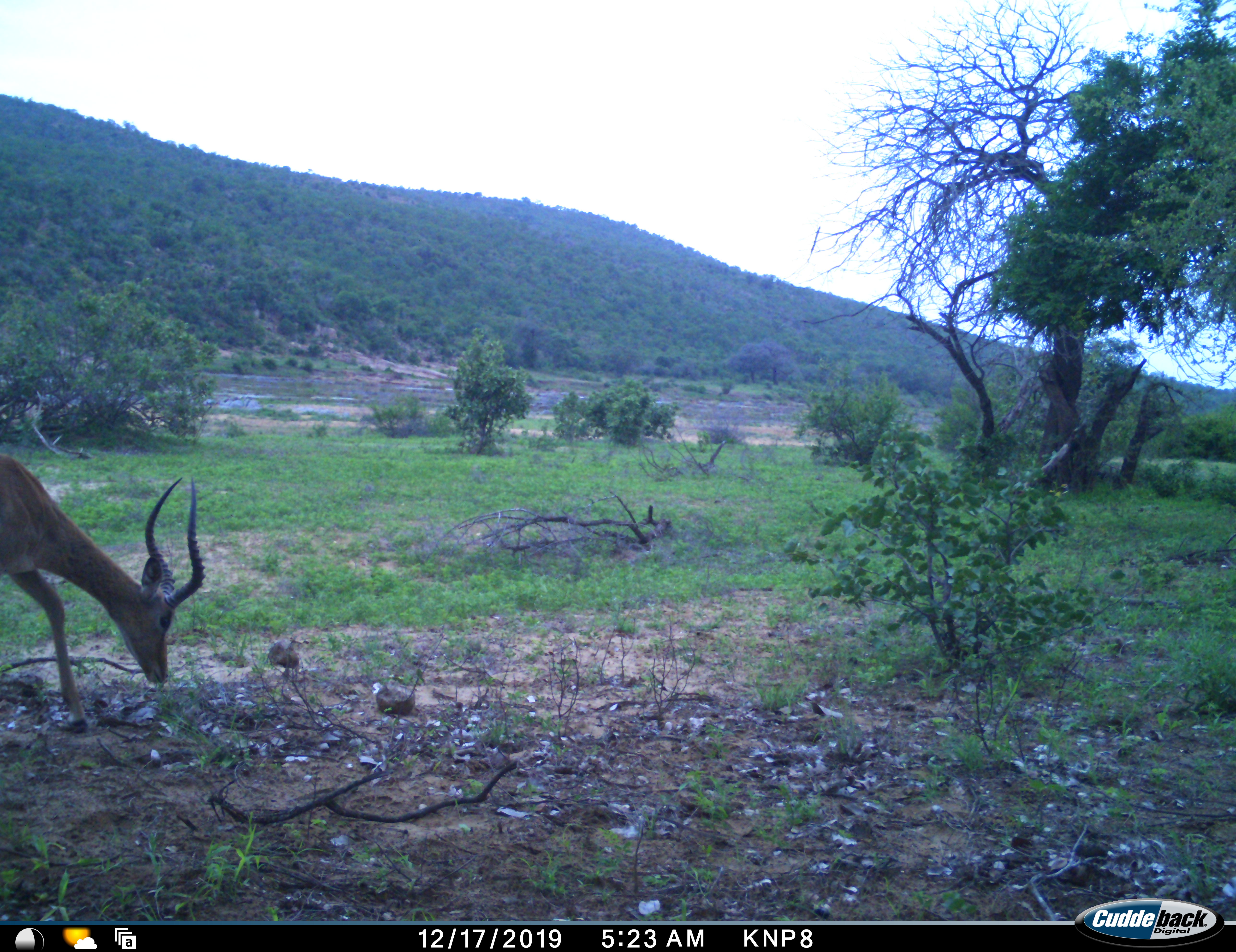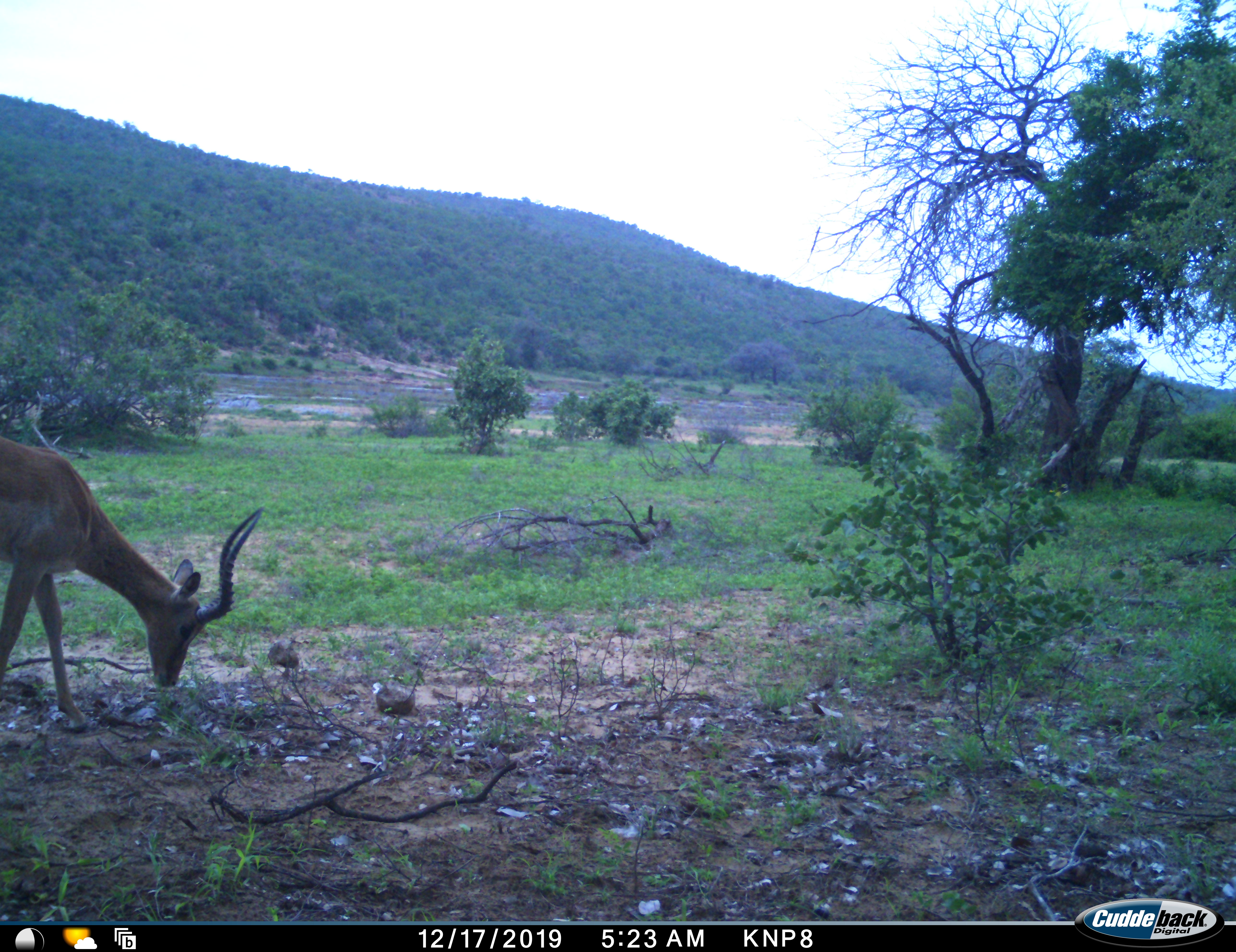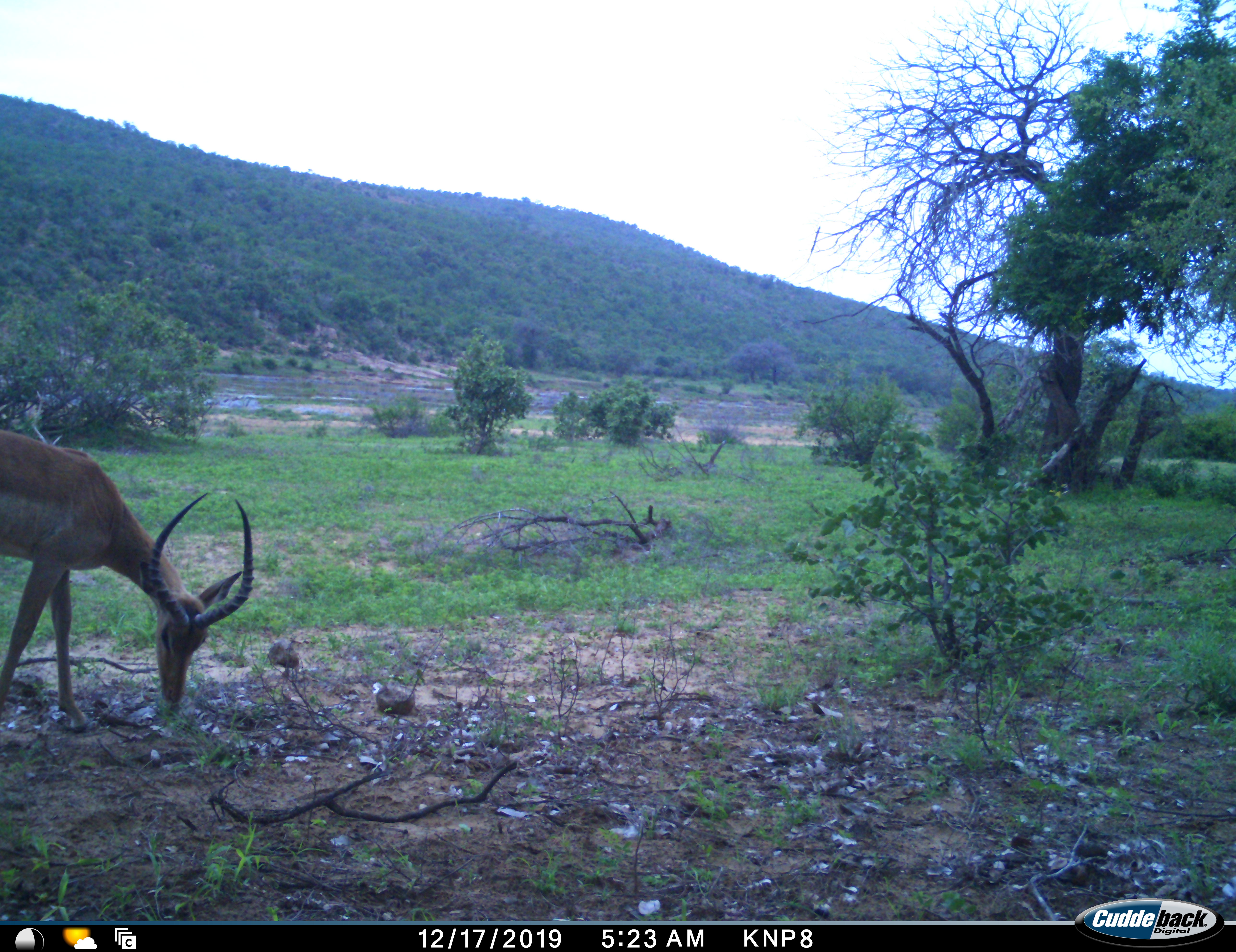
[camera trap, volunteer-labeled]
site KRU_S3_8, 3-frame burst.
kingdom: Animalia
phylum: Chordata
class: Mammalia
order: Artiodactyla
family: Bovidae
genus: Aepyceros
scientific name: Aepyceros melampus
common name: impala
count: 1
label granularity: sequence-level